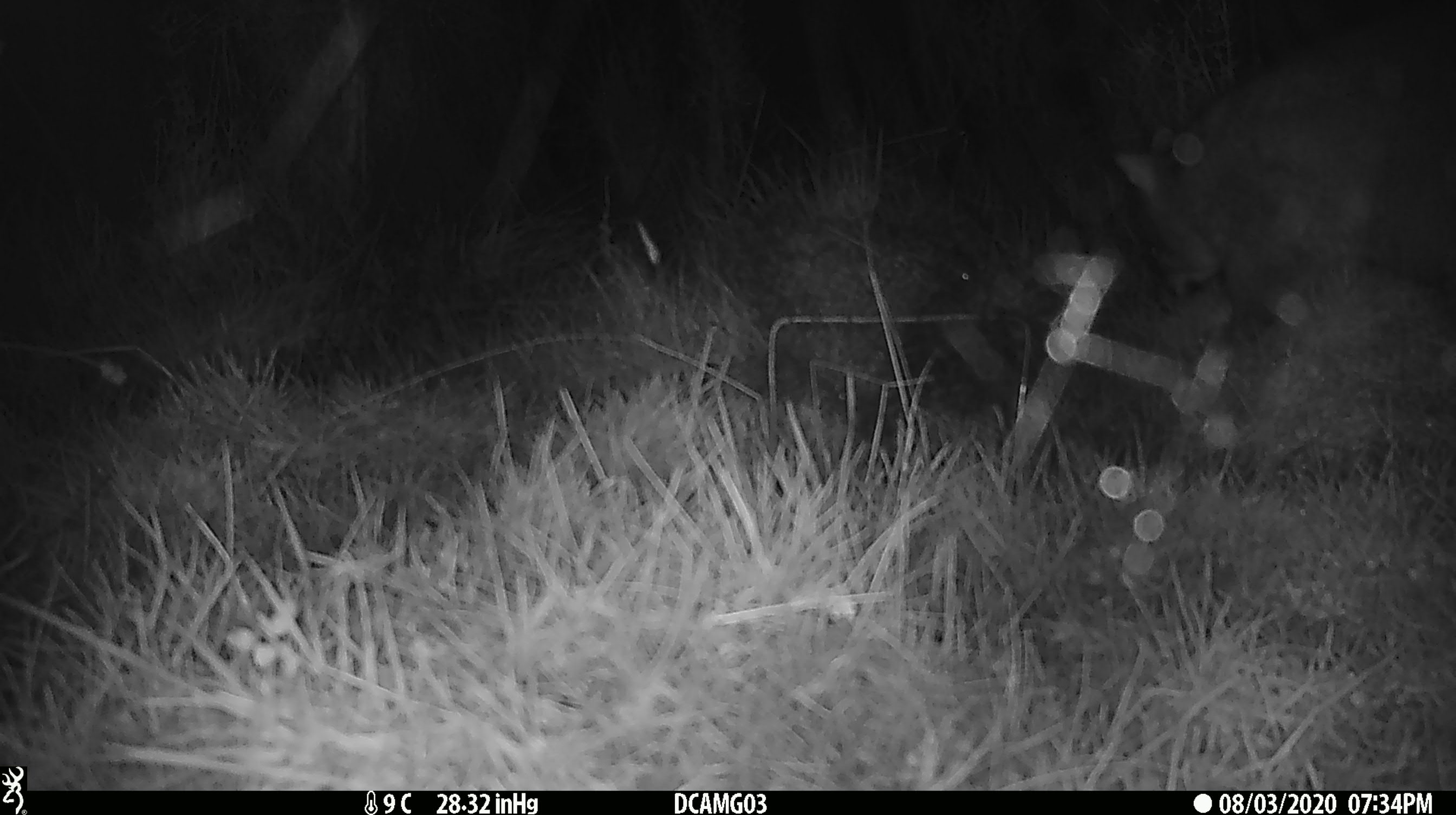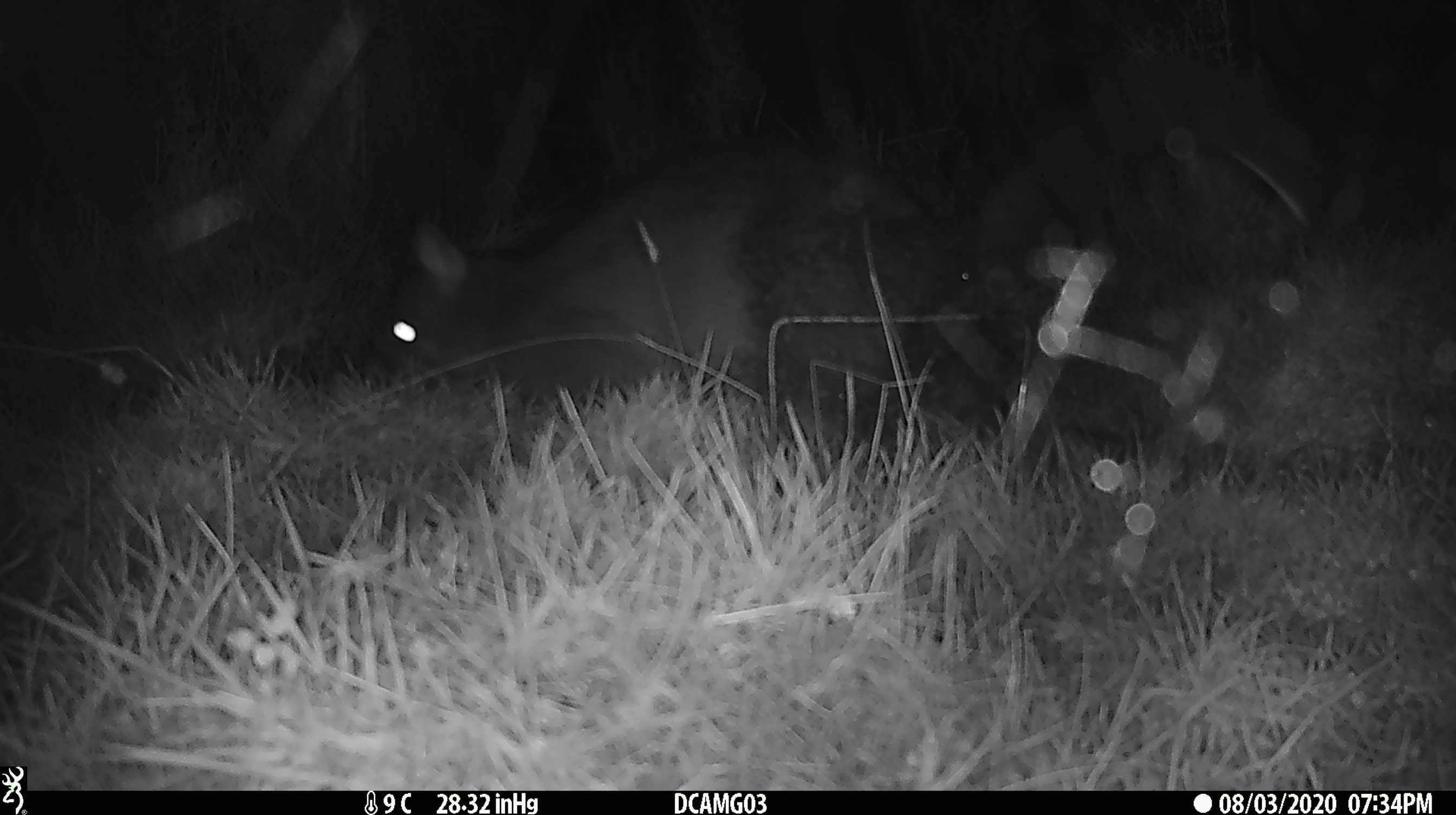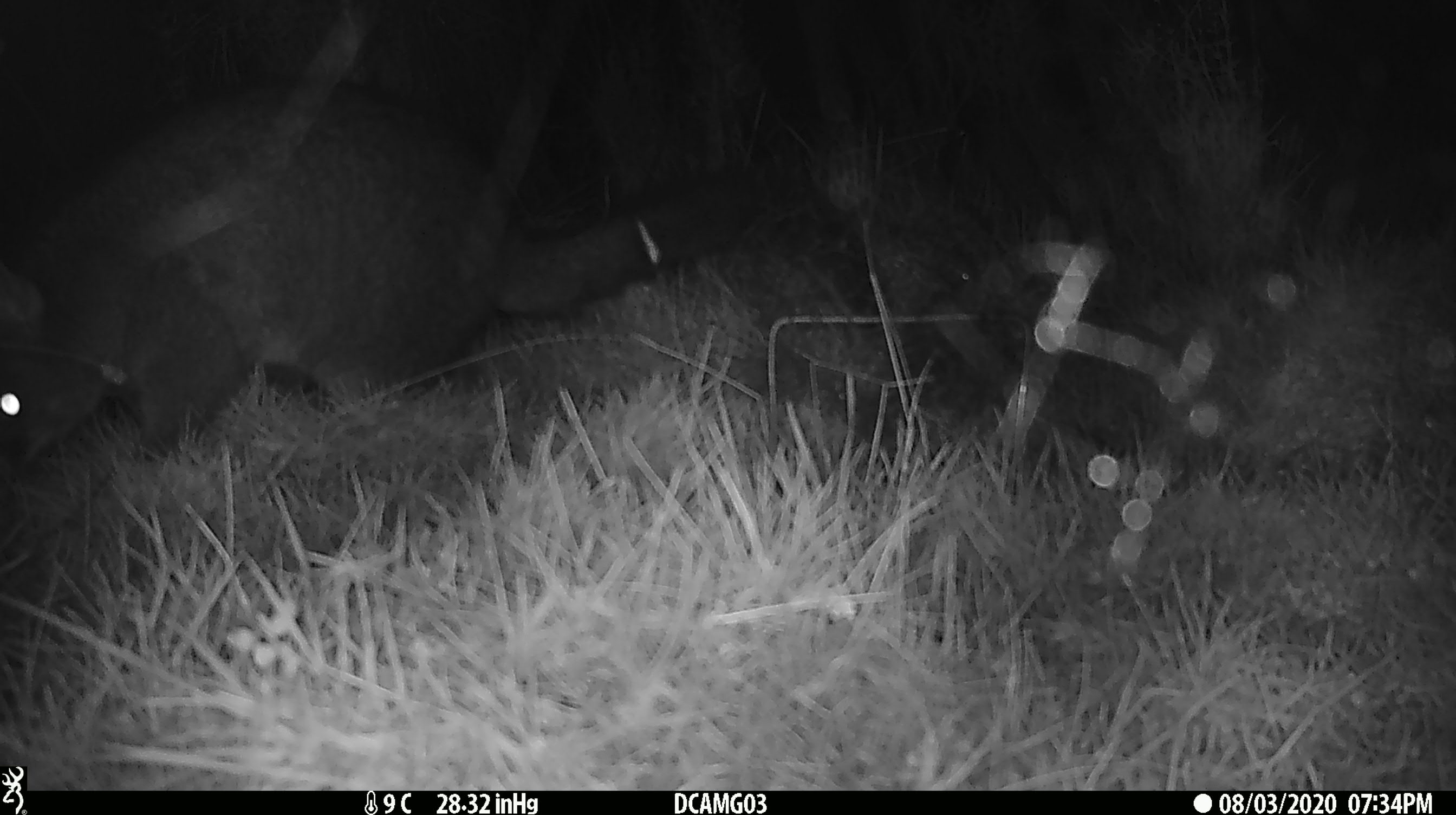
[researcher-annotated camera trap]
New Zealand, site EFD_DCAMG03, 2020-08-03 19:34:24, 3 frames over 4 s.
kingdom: Animalia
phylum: Chordata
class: Mammalia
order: Diprotodontia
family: Phalangeridae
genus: Trichosurus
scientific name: Trichosurus vulpecula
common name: common brushtail possum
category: possum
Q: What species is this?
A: Possum (common brushtail possum) (Trichosurus vulpecula).